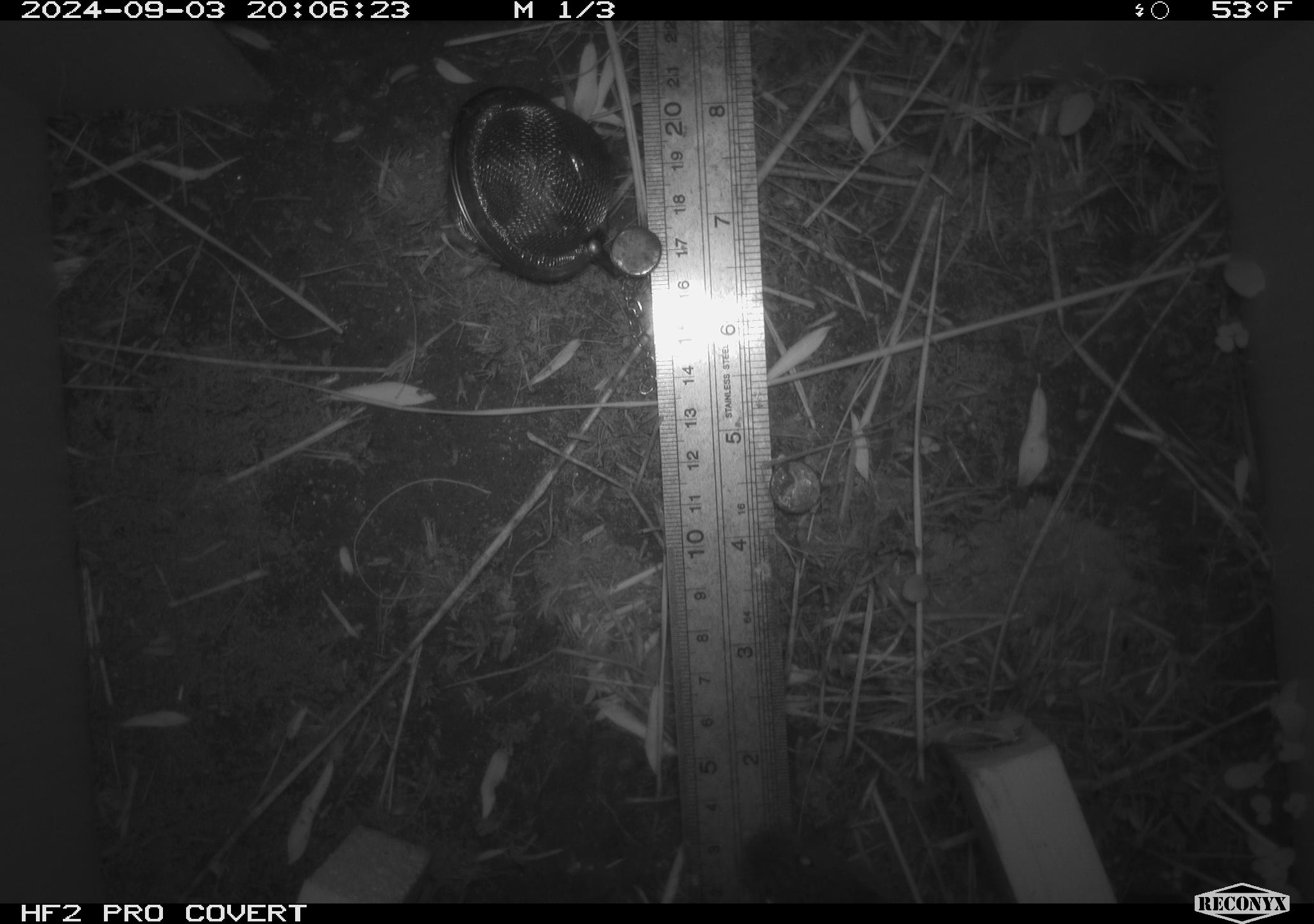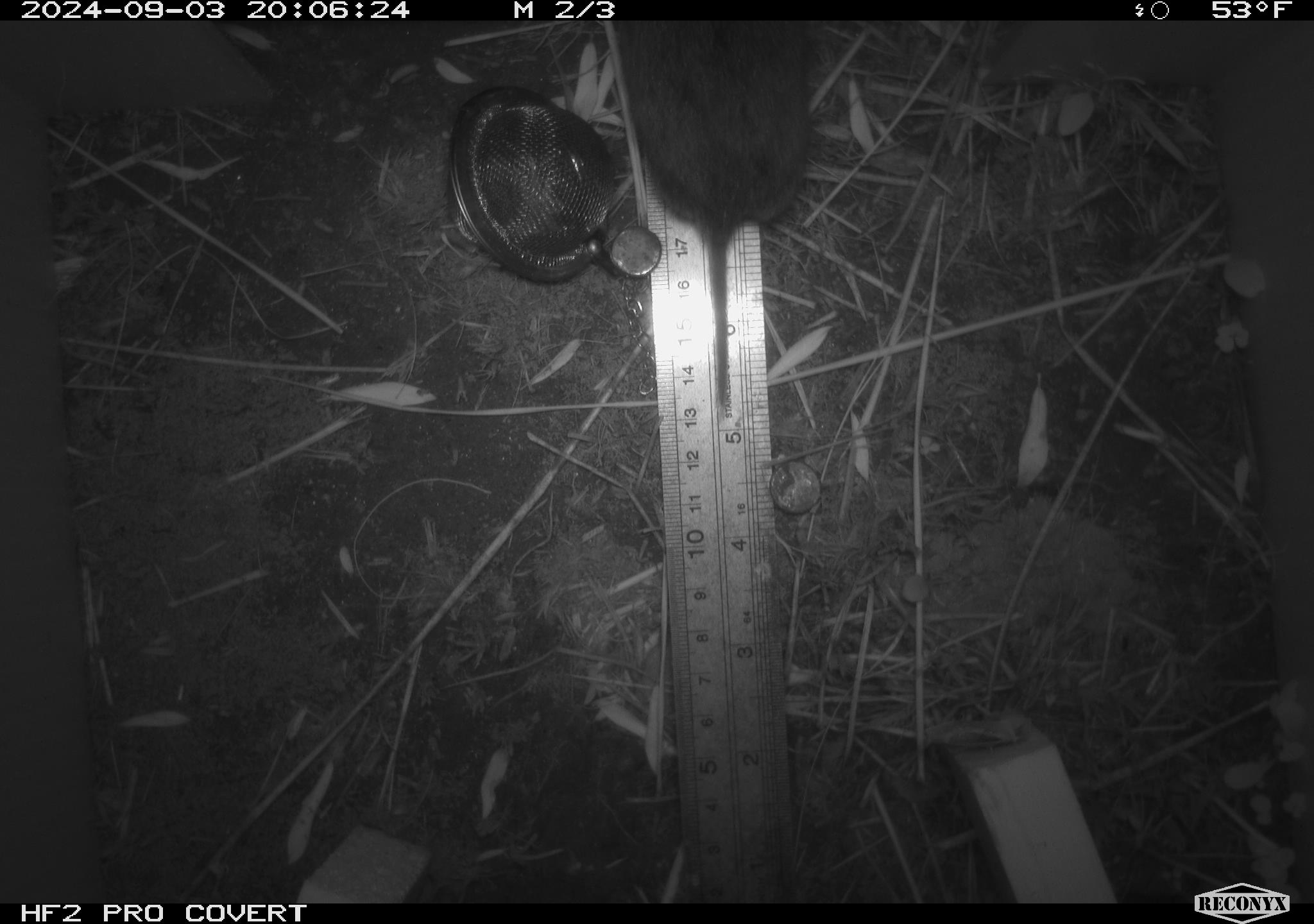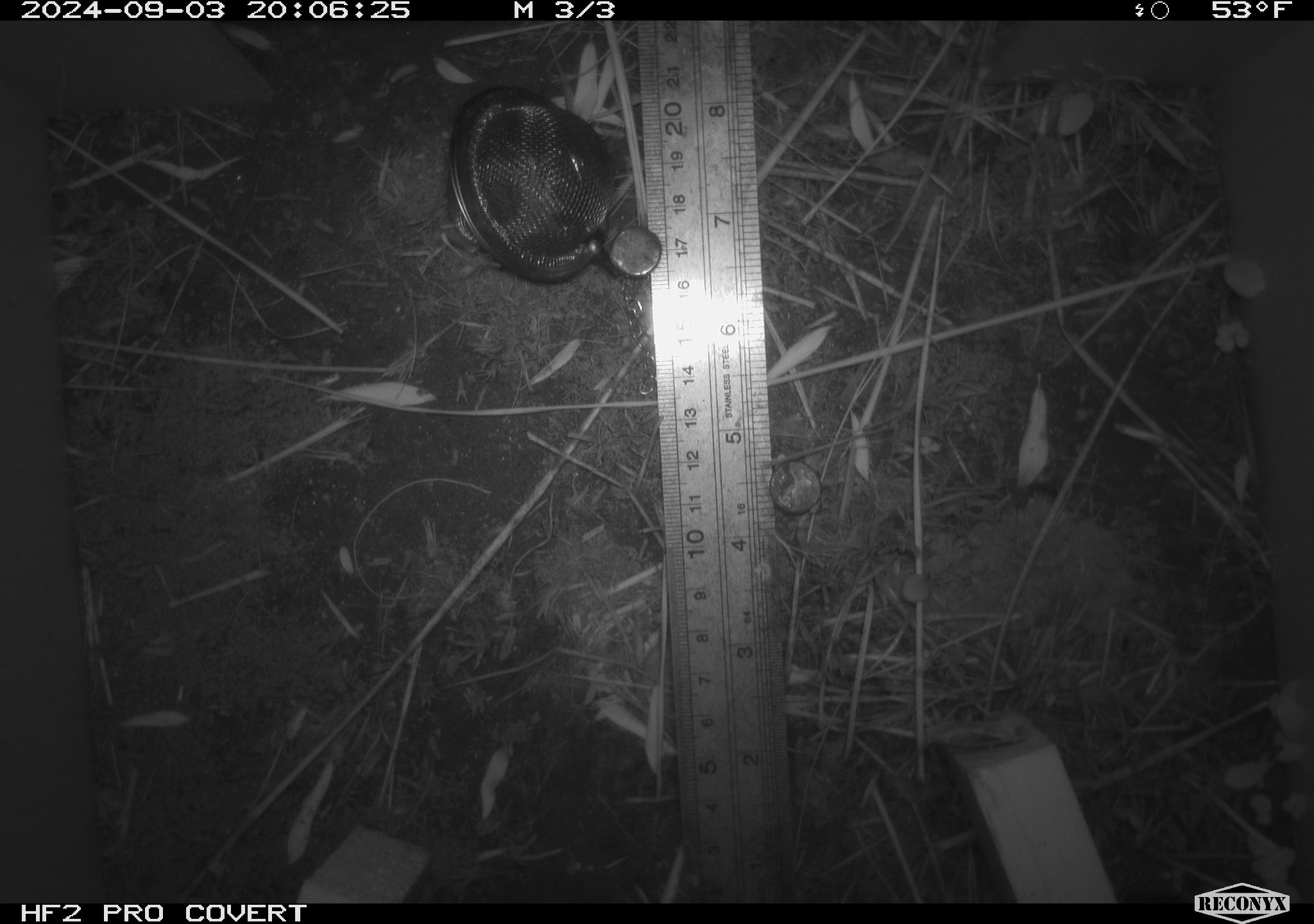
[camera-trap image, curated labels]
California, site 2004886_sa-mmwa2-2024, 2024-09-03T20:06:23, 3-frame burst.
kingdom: Animalia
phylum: Chordata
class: Mammalia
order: Rodentia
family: Cricetidae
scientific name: Arvicolinae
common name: voles, lemmings, and muskrats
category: arvicolinae subfamily